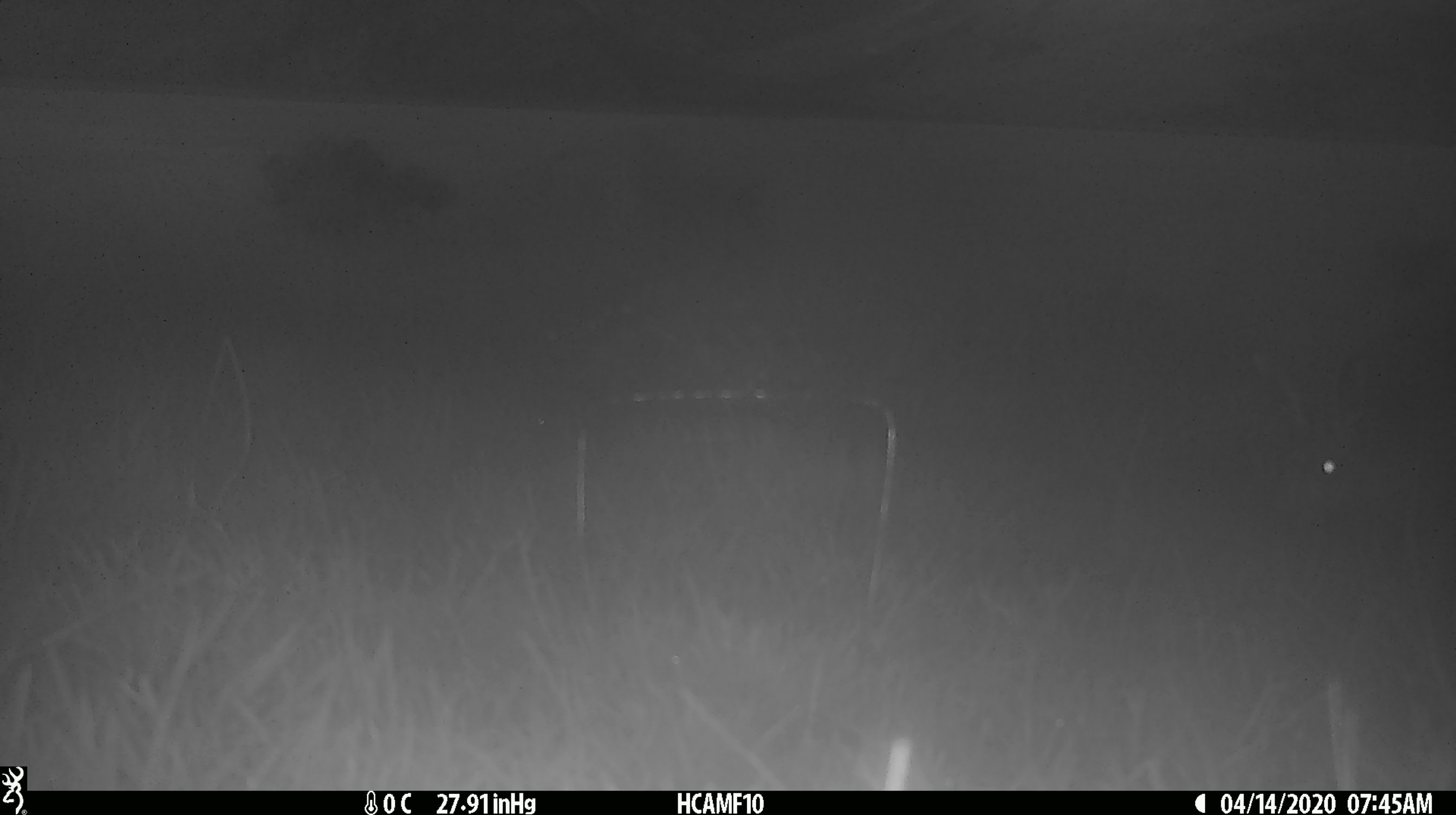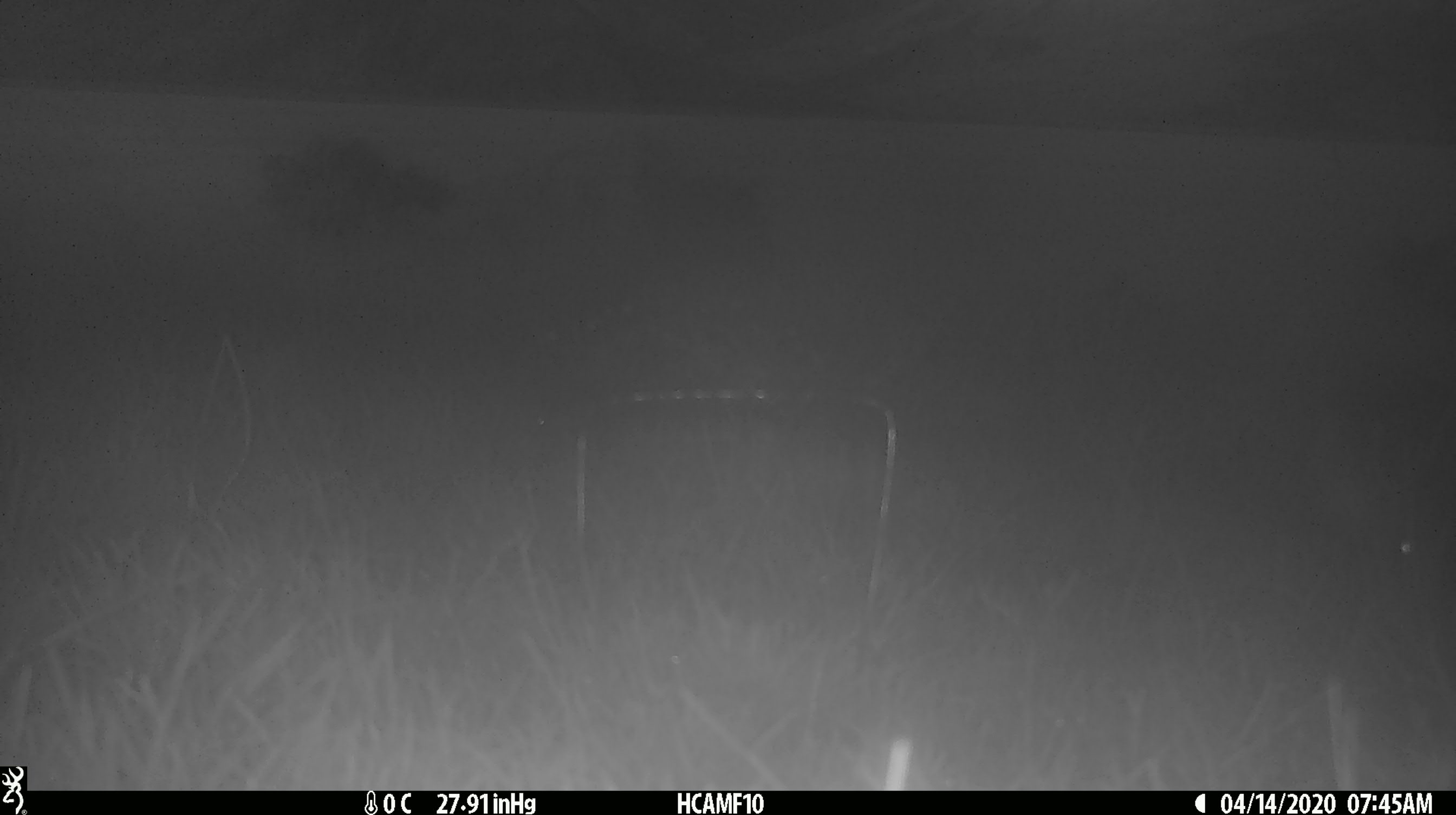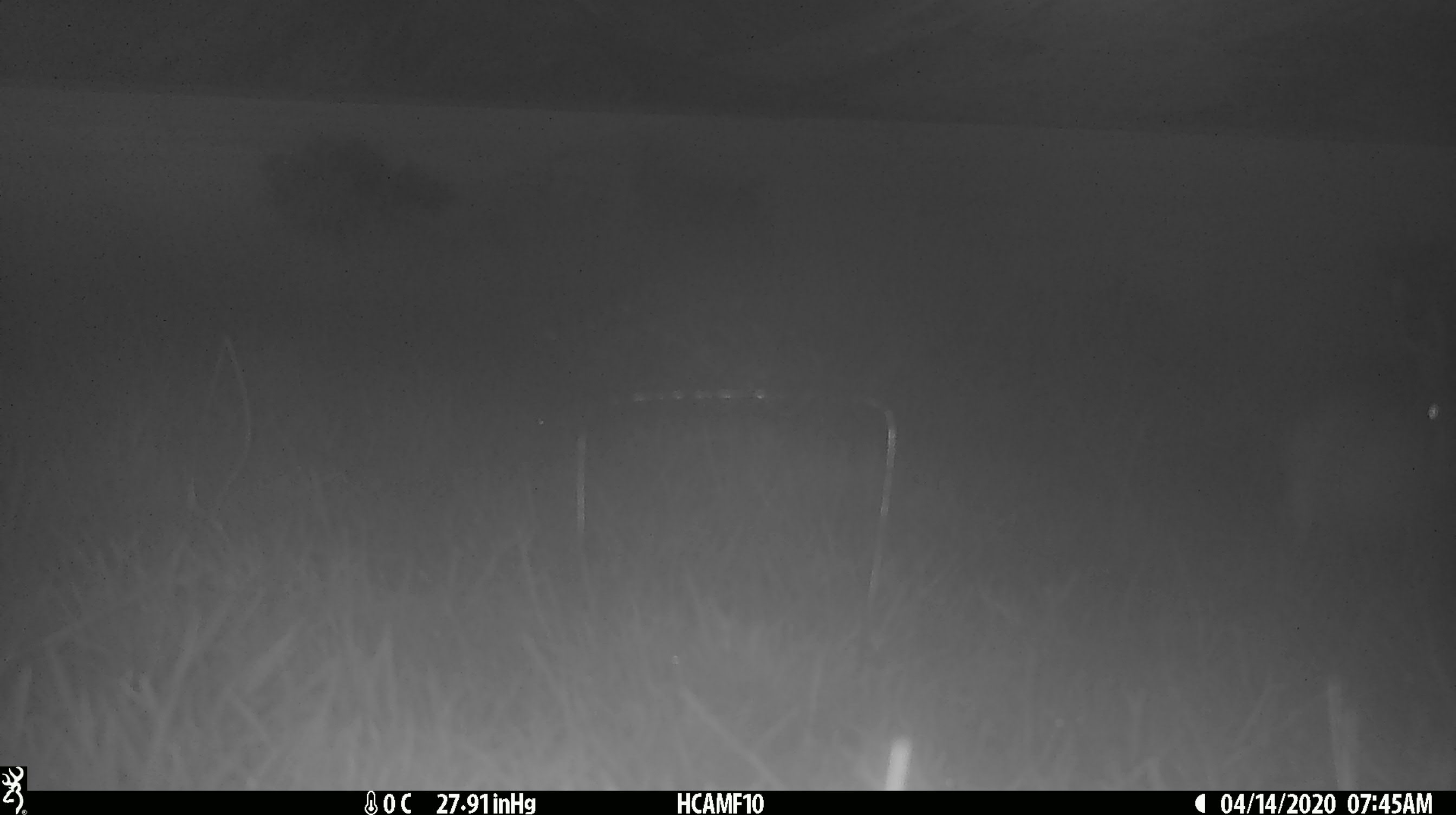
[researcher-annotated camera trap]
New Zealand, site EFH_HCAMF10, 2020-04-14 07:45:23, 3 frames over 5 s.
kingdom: Animalia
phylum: Chordata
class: Mammalia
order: Lagomorpha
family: Leporidae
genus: Lepus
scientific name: Lepus europaeus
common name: brown hare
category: hare